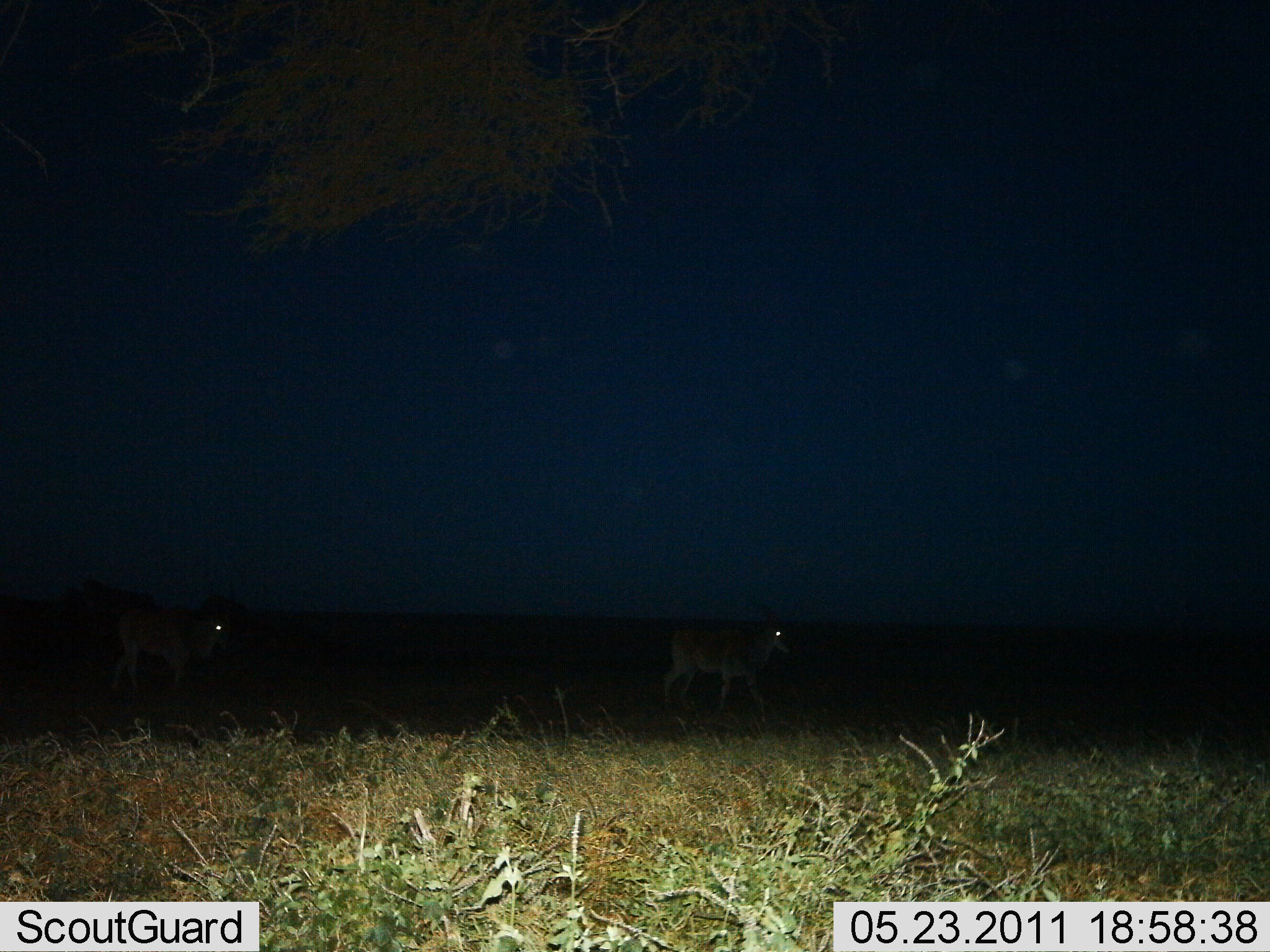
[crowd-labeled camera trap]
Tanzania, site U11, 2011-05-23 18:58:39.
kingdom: Animalia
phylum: Chordata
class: Mammalia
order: Artiodactyla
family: Bovidae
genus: Nanger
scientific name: Nanger granti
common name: grant's gazelle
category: gazellegrants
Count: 2.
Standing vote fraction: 0%.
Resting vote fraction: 0%.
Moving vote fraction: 100%.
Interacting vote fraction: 0%.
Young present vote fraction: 0%.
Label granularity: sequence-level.